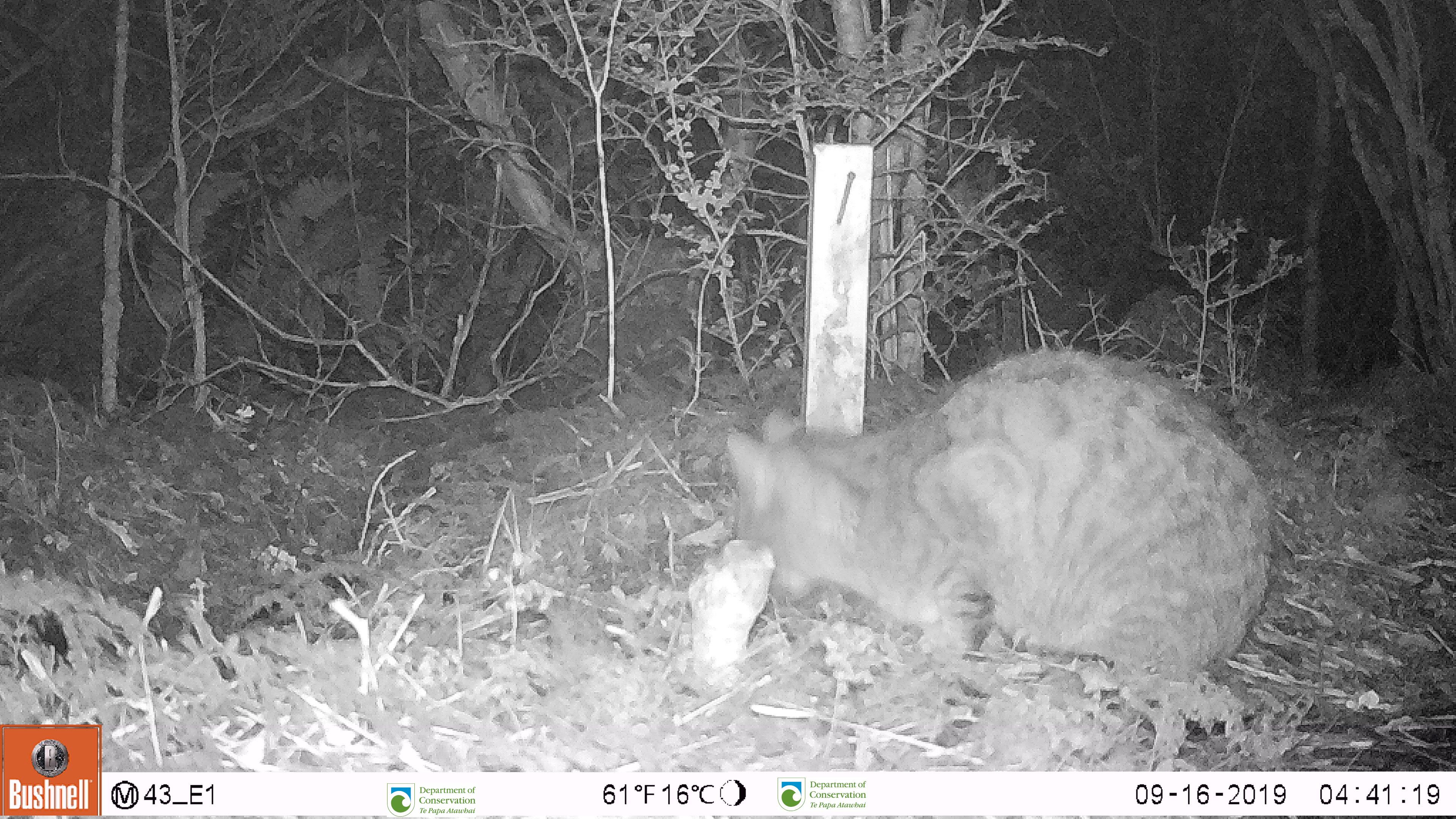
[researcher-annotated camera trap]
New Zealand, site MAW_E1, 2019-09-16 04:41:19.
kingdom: Animalia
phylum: Chordata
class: Mammalia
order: Carnivora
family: Felidae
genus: Felis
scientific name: Felis catus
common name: domestic cat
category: cat